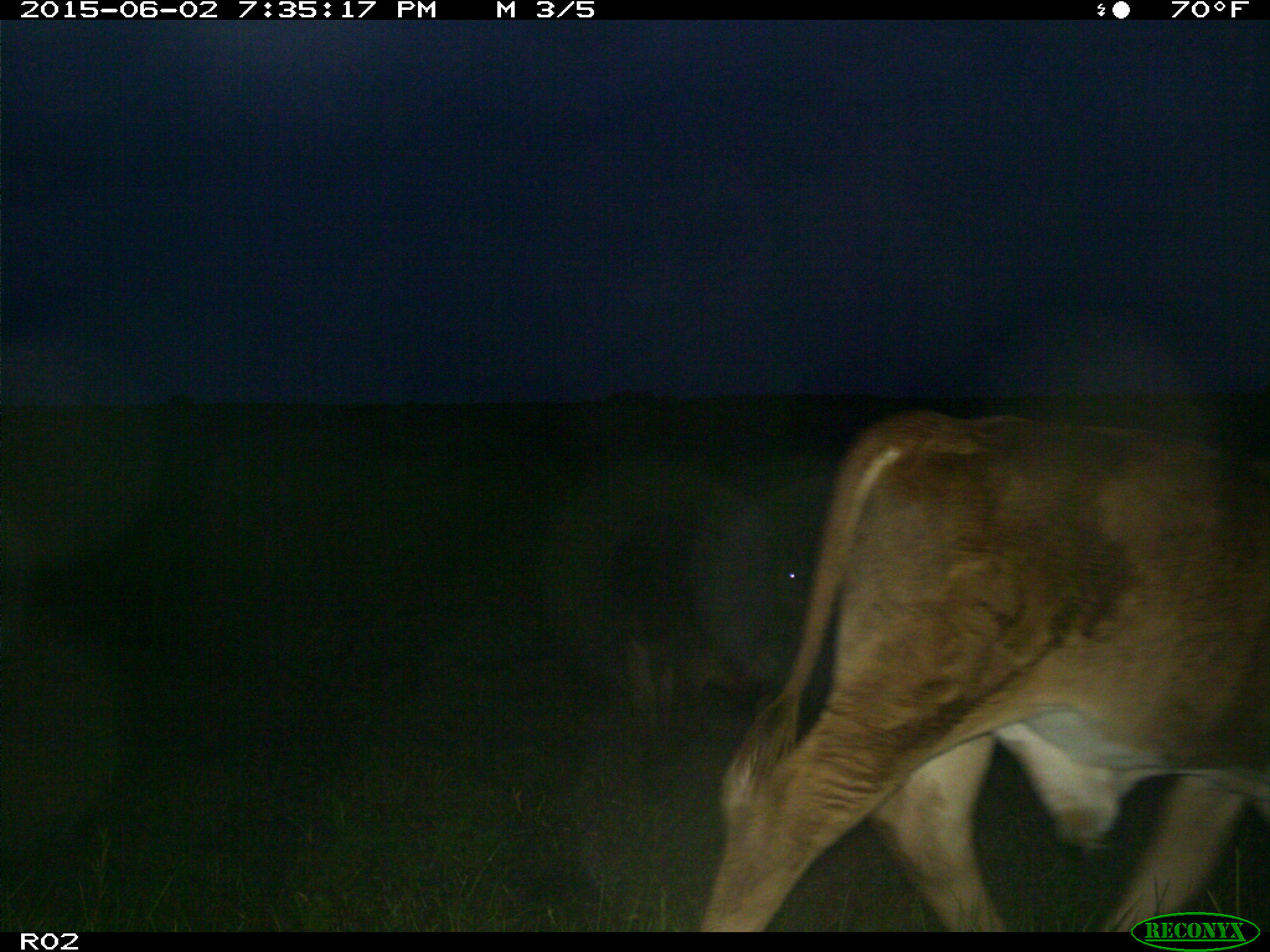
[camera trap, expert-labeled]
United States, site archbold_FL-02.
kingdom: Animalia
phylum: Chordata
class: Mammalia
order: Artiodactyla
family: Bovidae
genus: Bos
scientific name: Bos taurus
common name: domestic cow